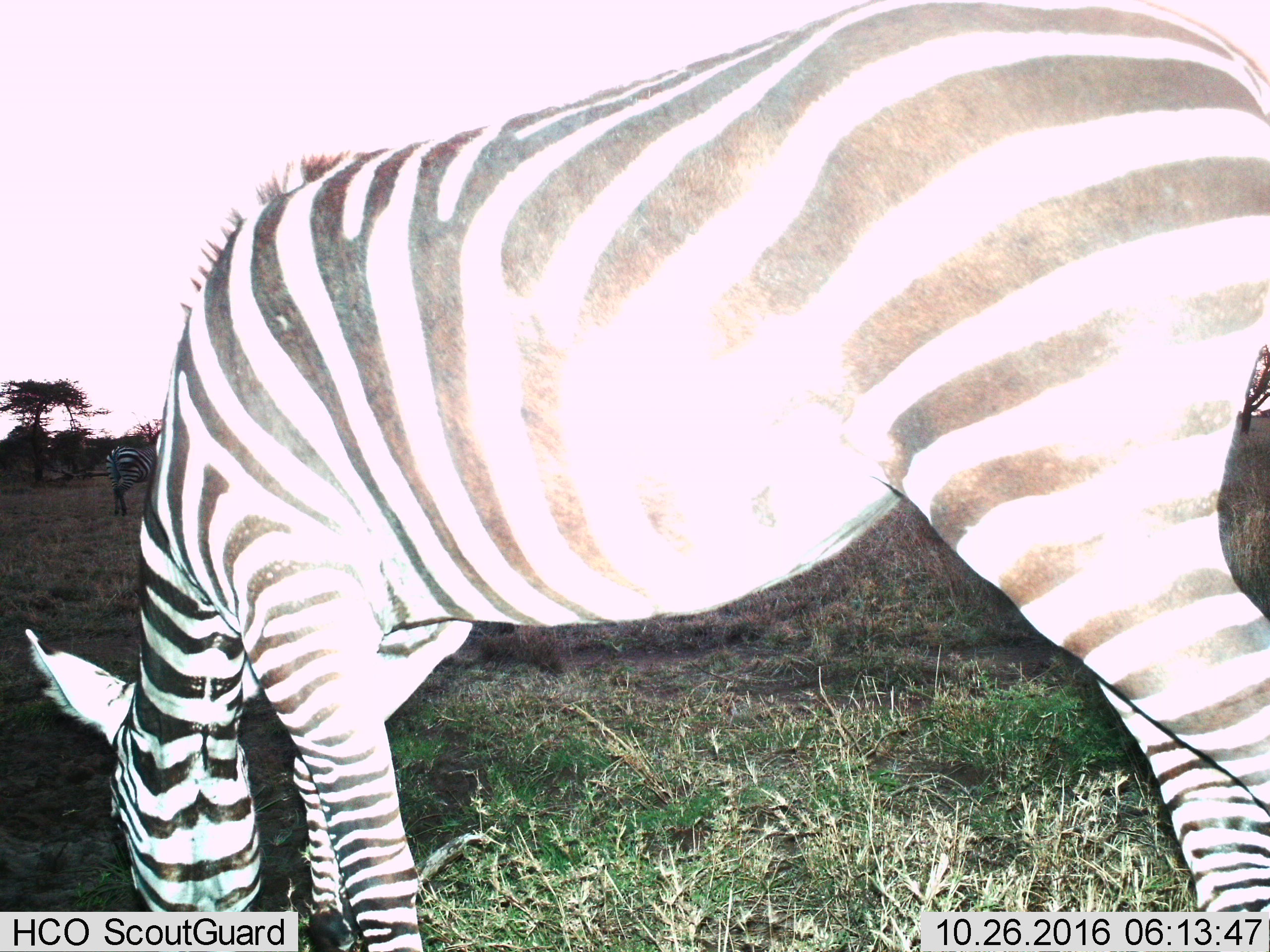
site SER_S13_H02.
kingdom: Animalia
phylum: Chordata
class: Mammalia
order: Perissodactyla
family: Equidae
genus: Equus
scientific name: Equus quagga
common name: plains zebra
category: zebraplains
Zebraplains (plains zebra) (Equus quagga), count 2. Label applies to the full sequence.